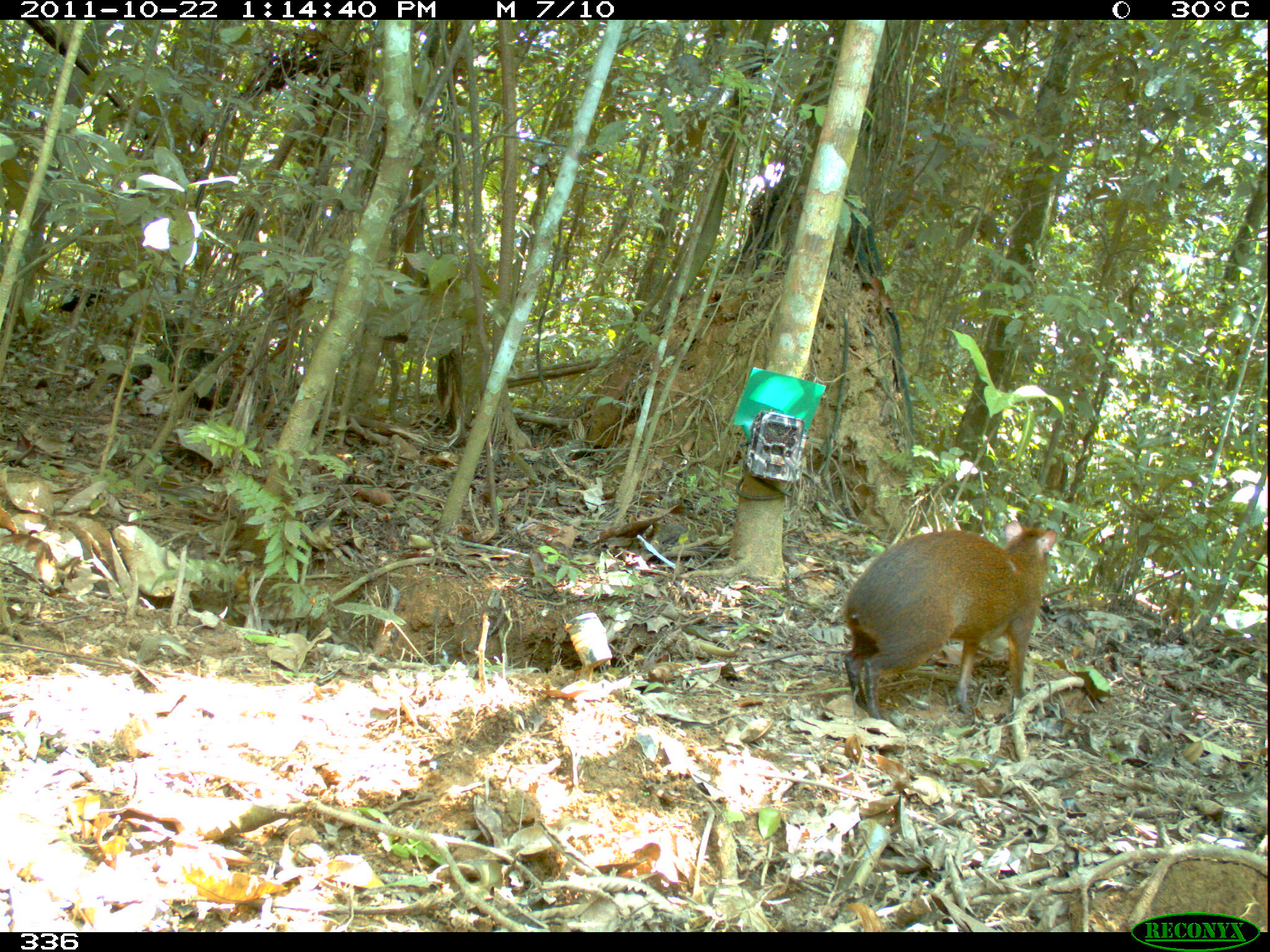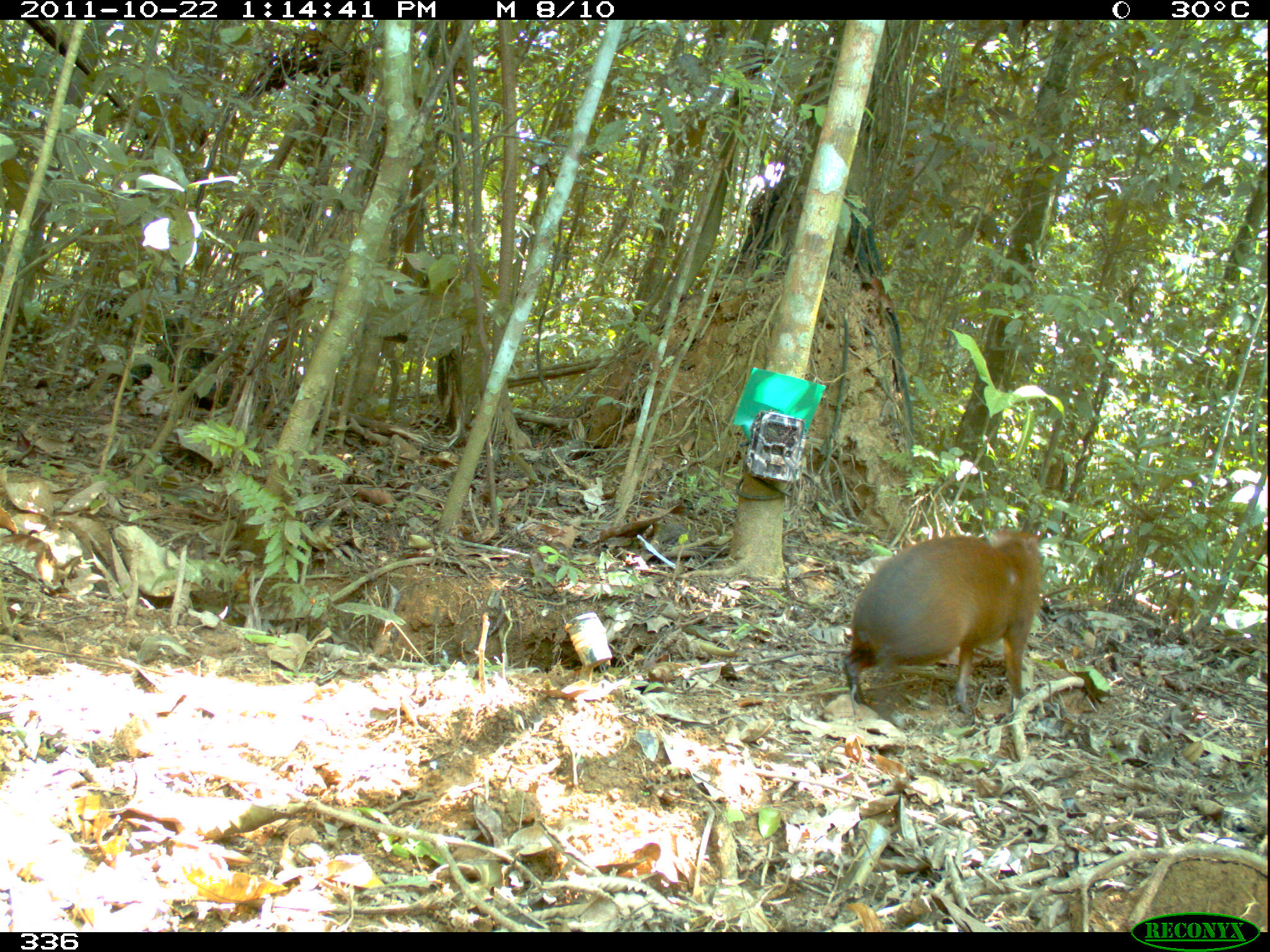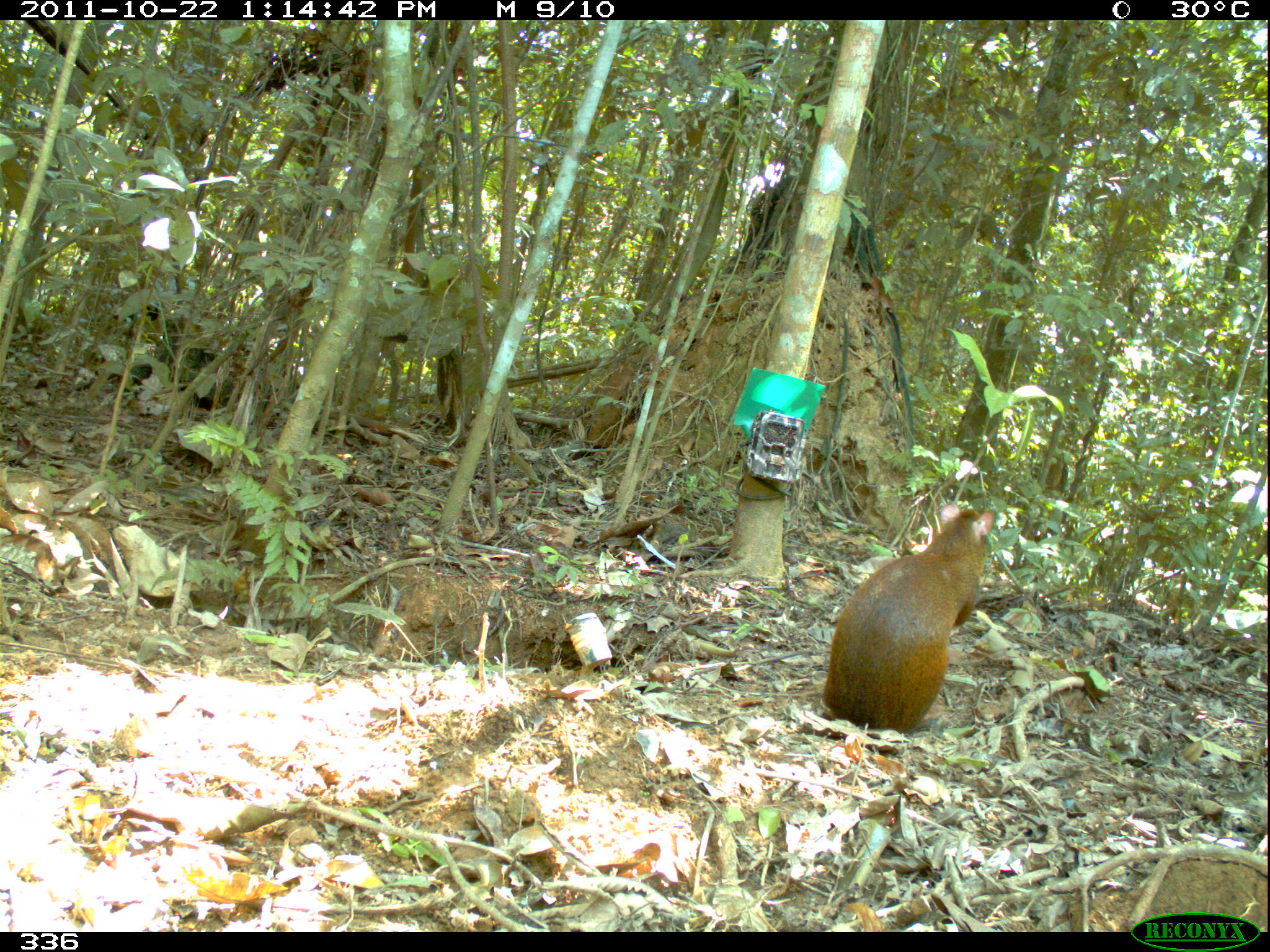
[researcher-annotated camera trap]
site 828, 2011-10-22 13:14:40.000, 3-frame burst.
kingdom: Animalia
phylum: Chordata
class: Mammalia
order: Rodentia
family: Dasyproctidae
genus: Dasyprocta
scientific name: Dasyprocta punctata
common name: central american agouti